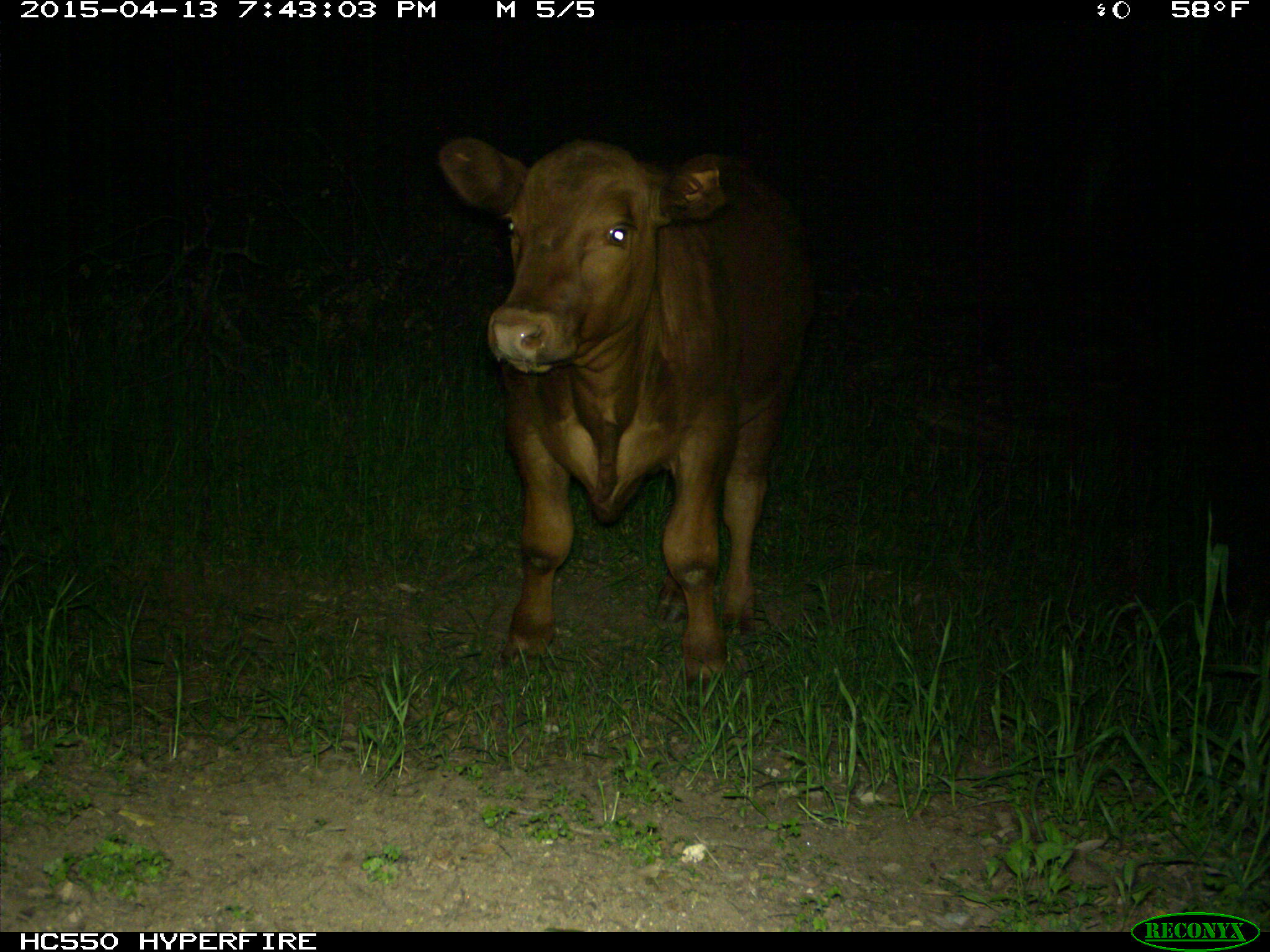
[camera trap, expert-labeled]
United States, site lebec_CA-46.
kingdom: Animalia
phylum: Chordata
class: Mammalia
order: Artiodactyla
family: Bovidae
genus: Bos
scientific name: Bos taurus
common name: domestic cow